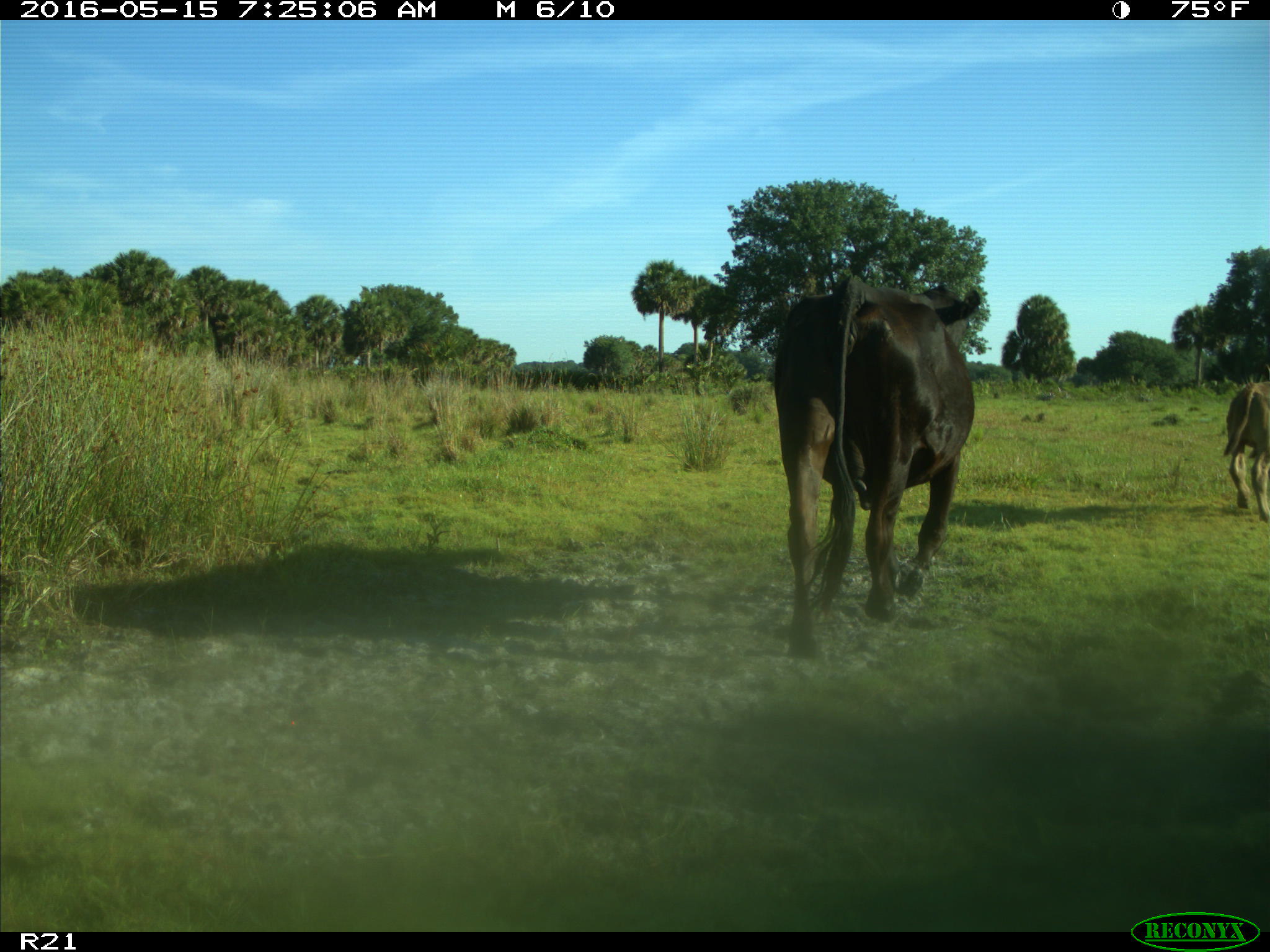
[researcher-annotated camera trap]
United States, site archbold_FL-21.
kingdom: Animalia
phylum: Chordata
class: Mammalia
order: Artiodactyla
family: Bovidae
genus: Bos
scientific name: Bos taurus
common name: domestic cow